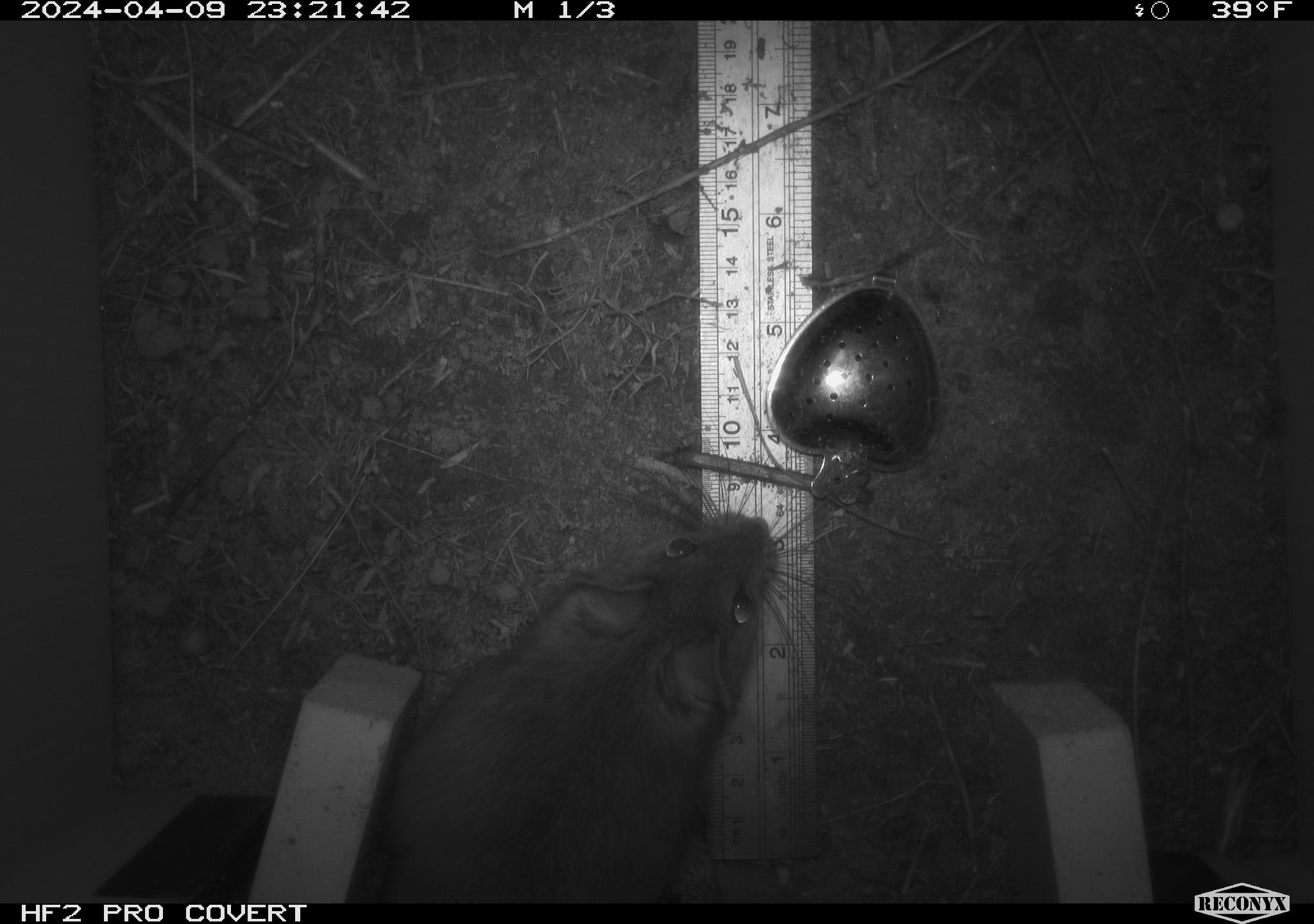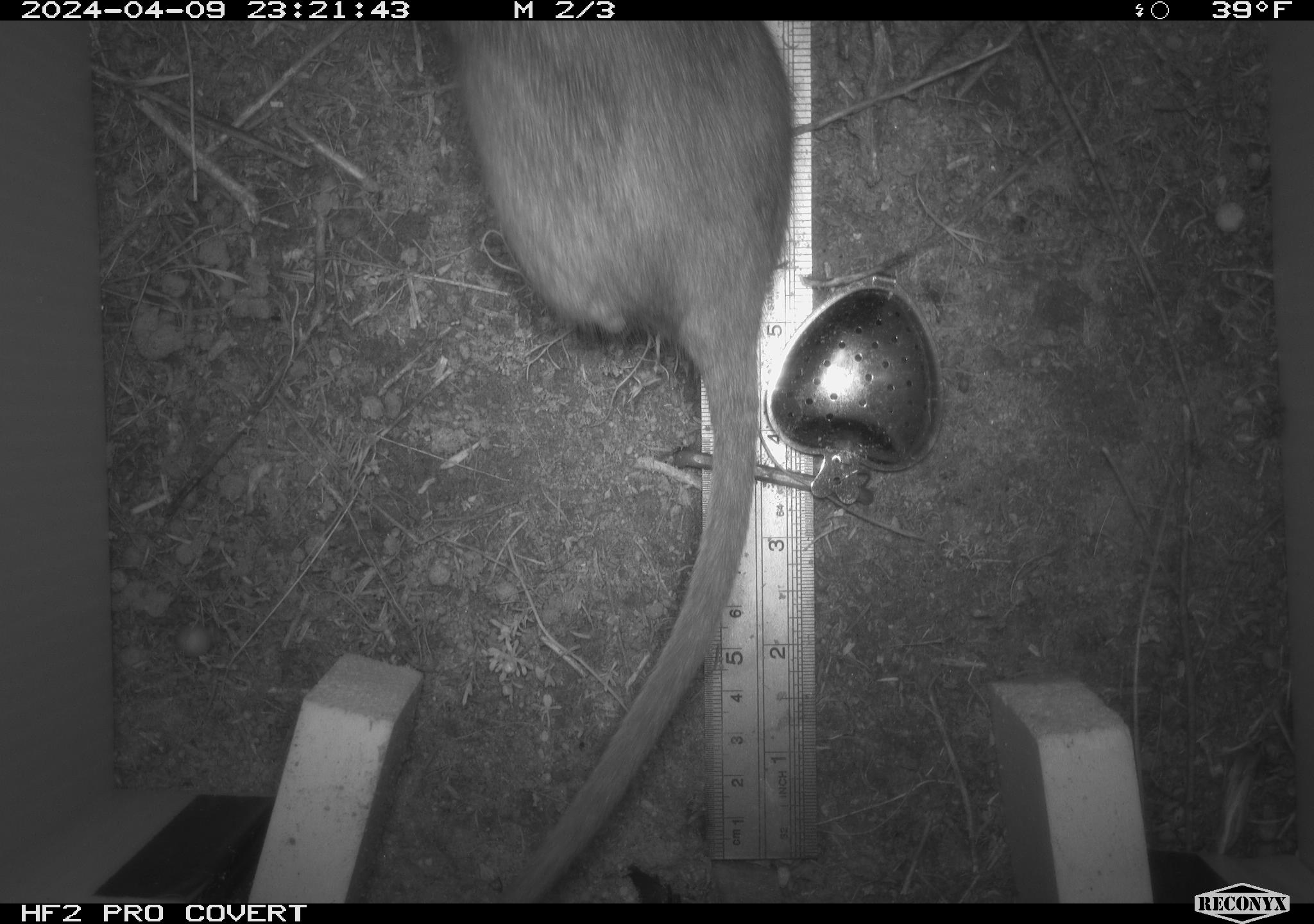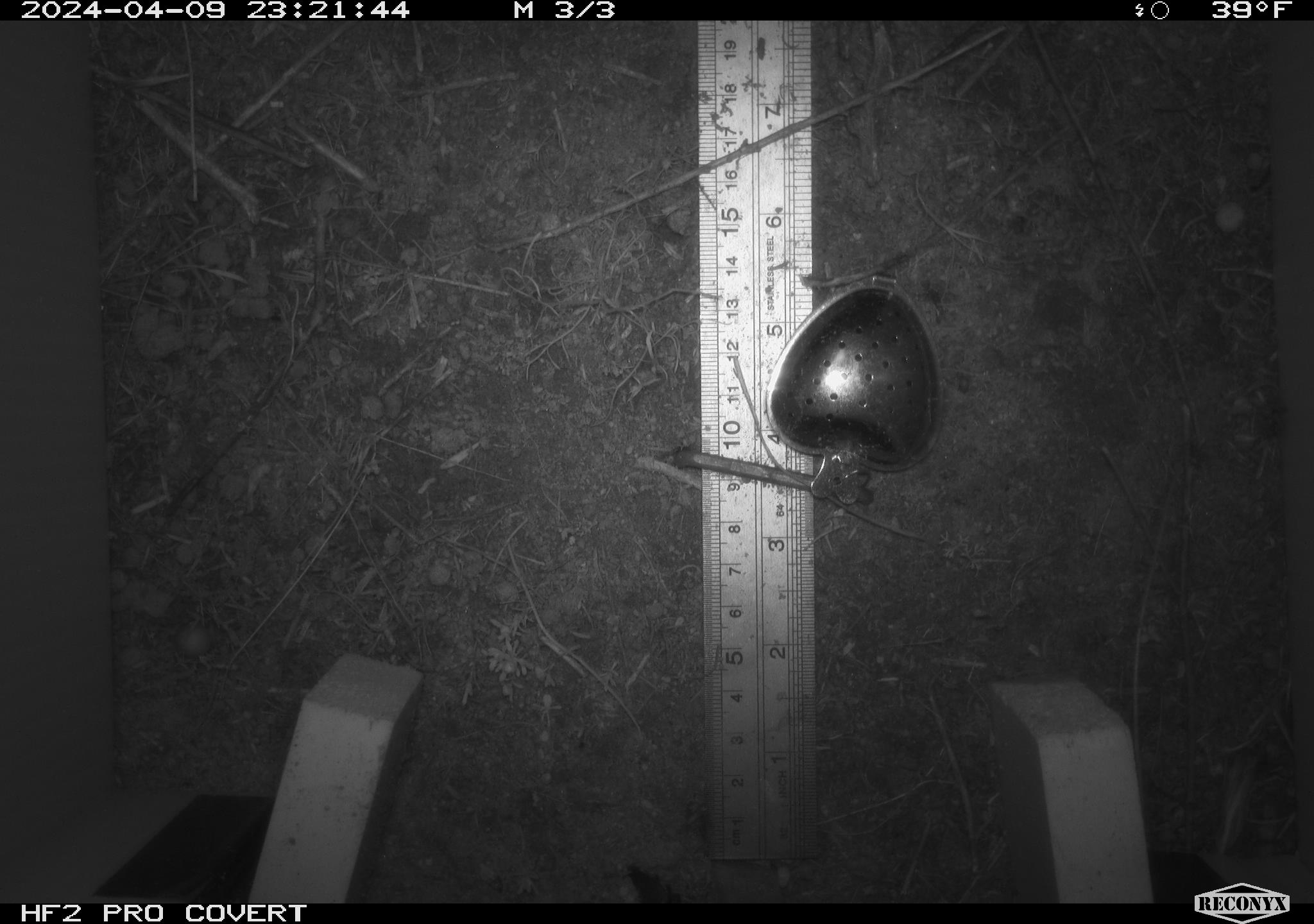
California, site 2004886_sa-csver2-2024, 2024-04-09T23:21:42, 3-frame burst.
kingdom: Animalia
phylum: Chordata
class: Mammalia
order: Rodentia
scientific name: Rodentia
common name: rodent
Rodent (Rodentia).